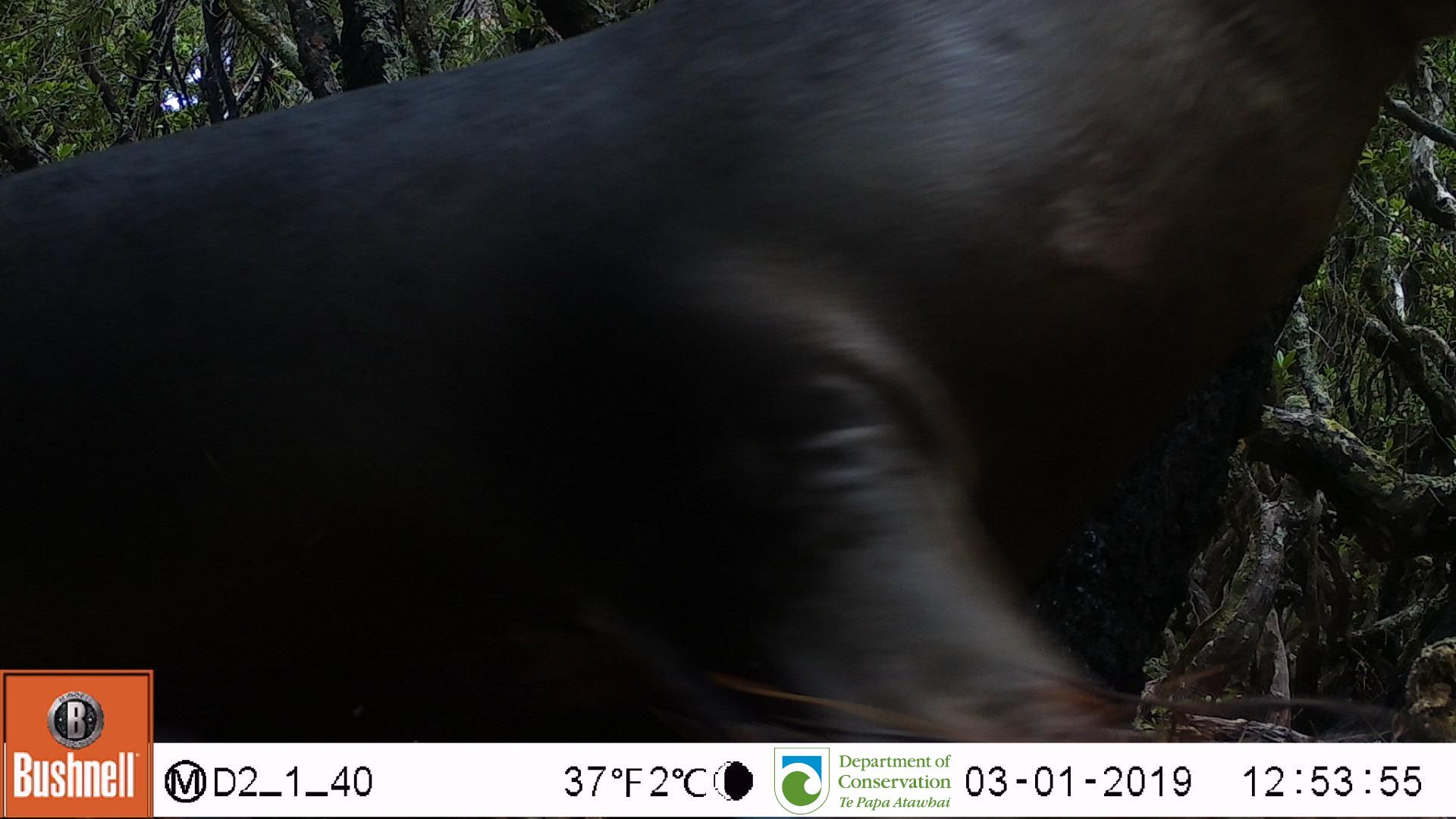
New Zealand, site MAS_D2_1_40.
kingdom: Animalia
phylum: Chordata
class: Mammalia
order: Carnivora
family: Otariidae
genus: Phocarctos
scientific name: Phocarctos hookeri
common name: new zealand sea lion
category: sealion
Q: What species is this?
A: Sealion (new zealand sea lion) (Phocarctos hookeri).